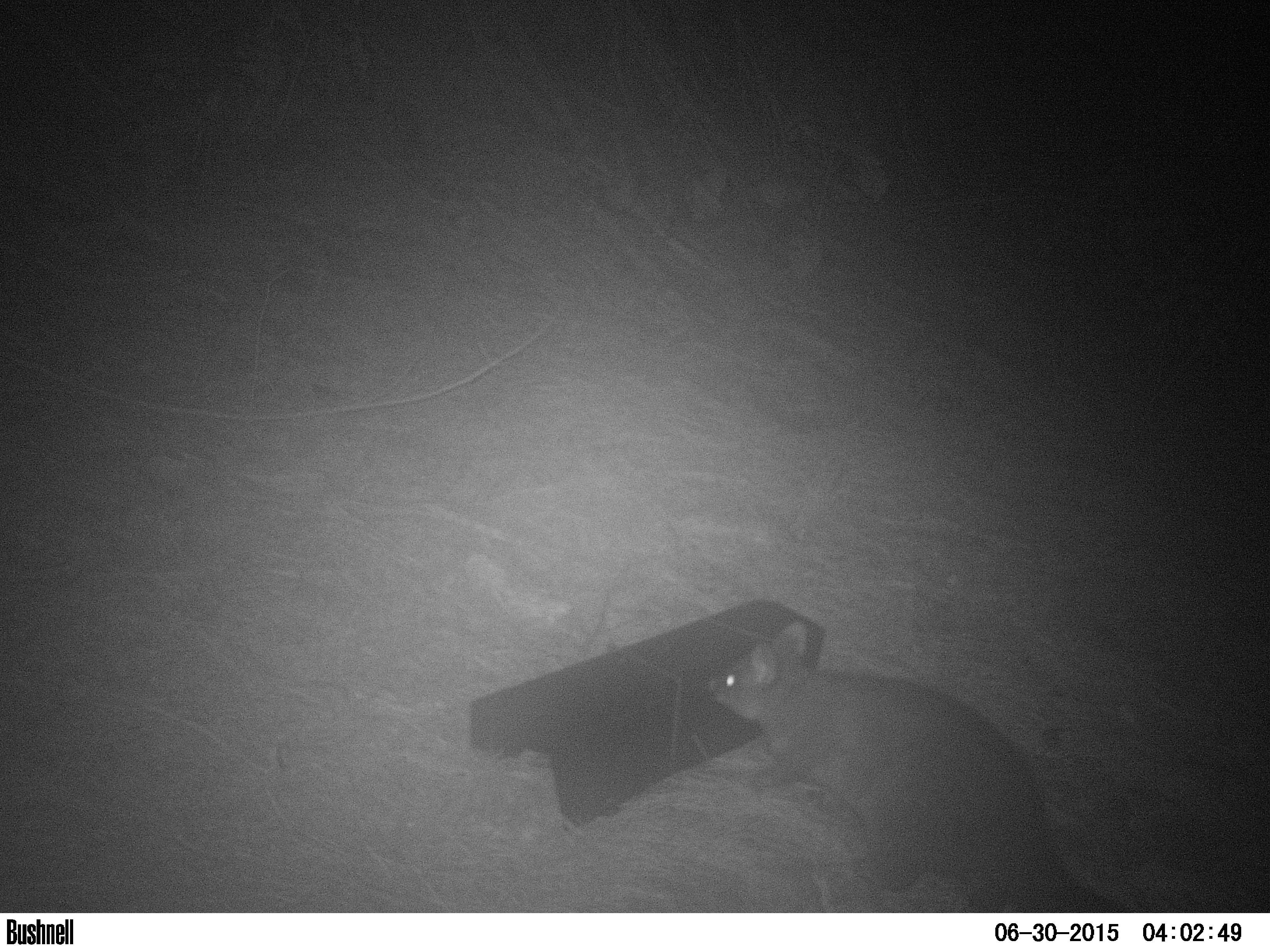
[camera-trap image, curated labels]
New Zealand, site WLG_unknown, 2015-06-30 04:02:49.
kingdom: Animalia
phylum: Chordata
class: Mammalia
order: Diprotodontia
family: Phalangeridae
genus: Trichosurus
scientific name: Trichosurus vulpecula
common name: common brushtail possum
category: possum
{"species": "possum (common brushtail possum) (Trichosurus vulpecula)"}